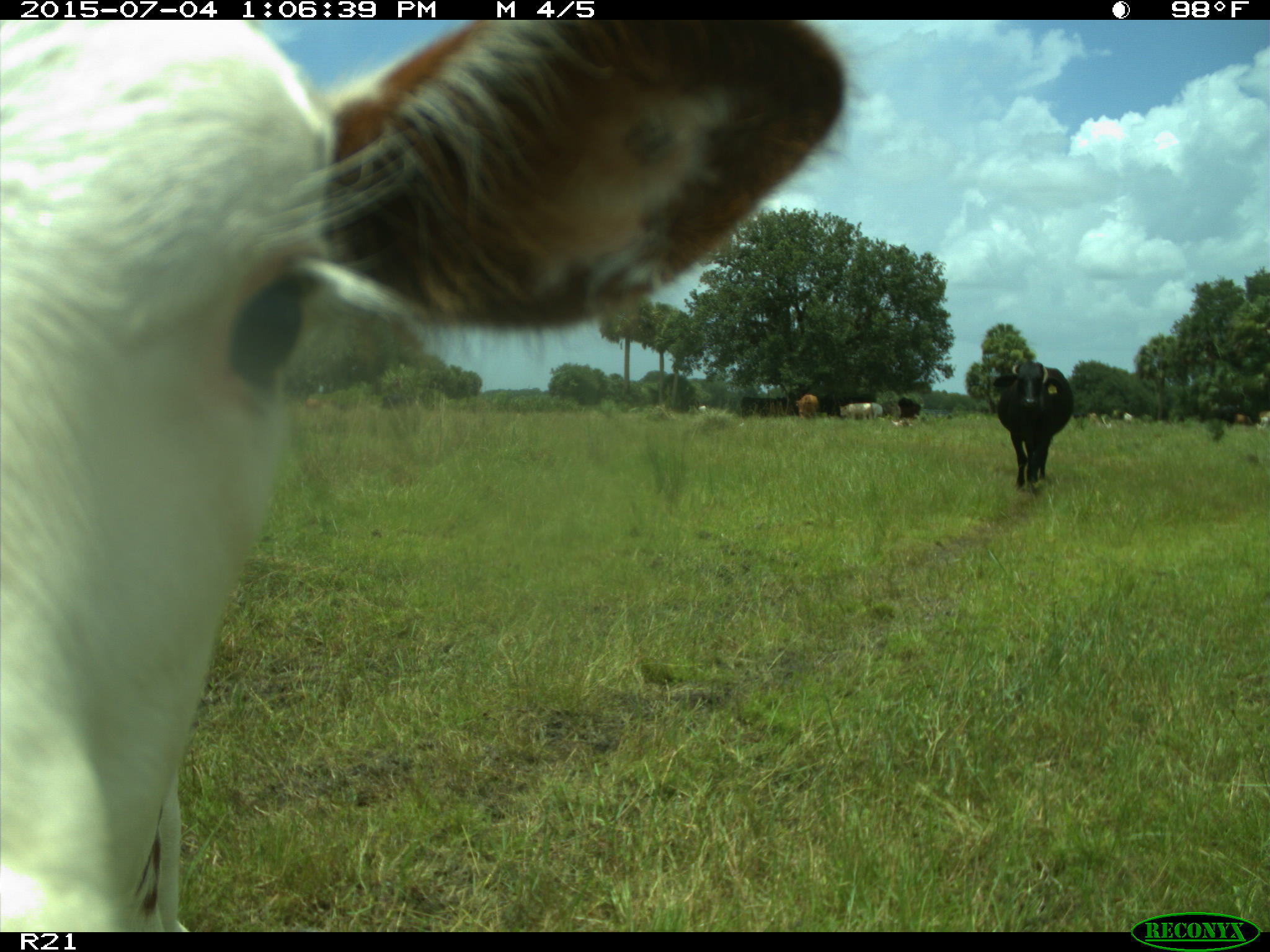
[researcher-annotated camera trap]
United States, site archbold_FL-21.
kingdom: Animalia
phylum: Chordata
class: Mammalia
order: Artiodactyla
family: Bovidae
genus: Bos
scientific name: Bos taurus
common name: domestic cow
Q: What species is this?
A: Bos taurus (domestic cow).